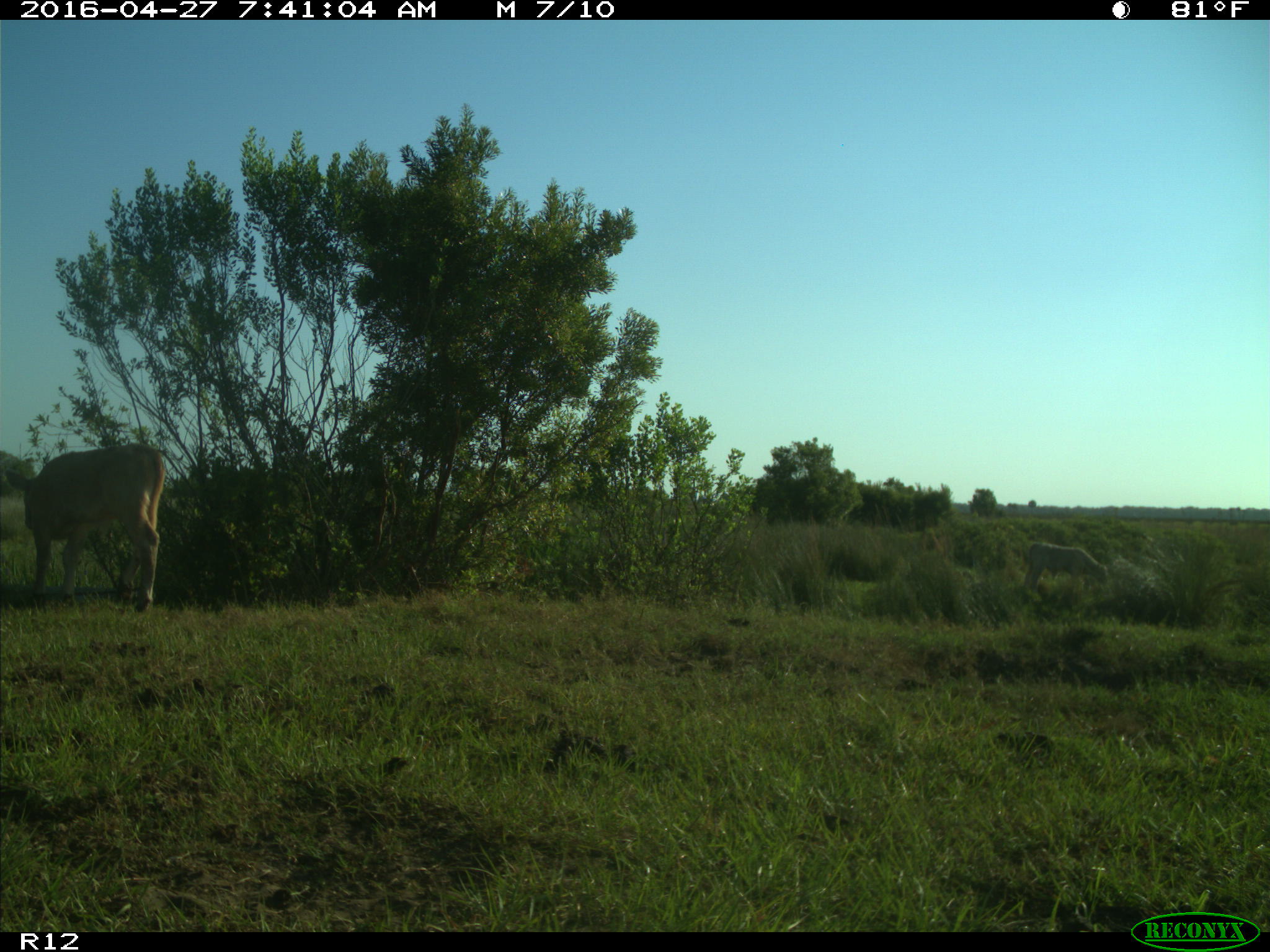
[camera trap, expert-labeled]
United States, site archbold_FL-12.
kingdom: Animalia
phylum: Chordata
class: Mammalia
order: Artiodactyla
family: Bovidae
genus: Bos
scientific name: Bos taurus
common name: domestic cow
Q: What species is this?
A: Bos taurus (domestic cow).